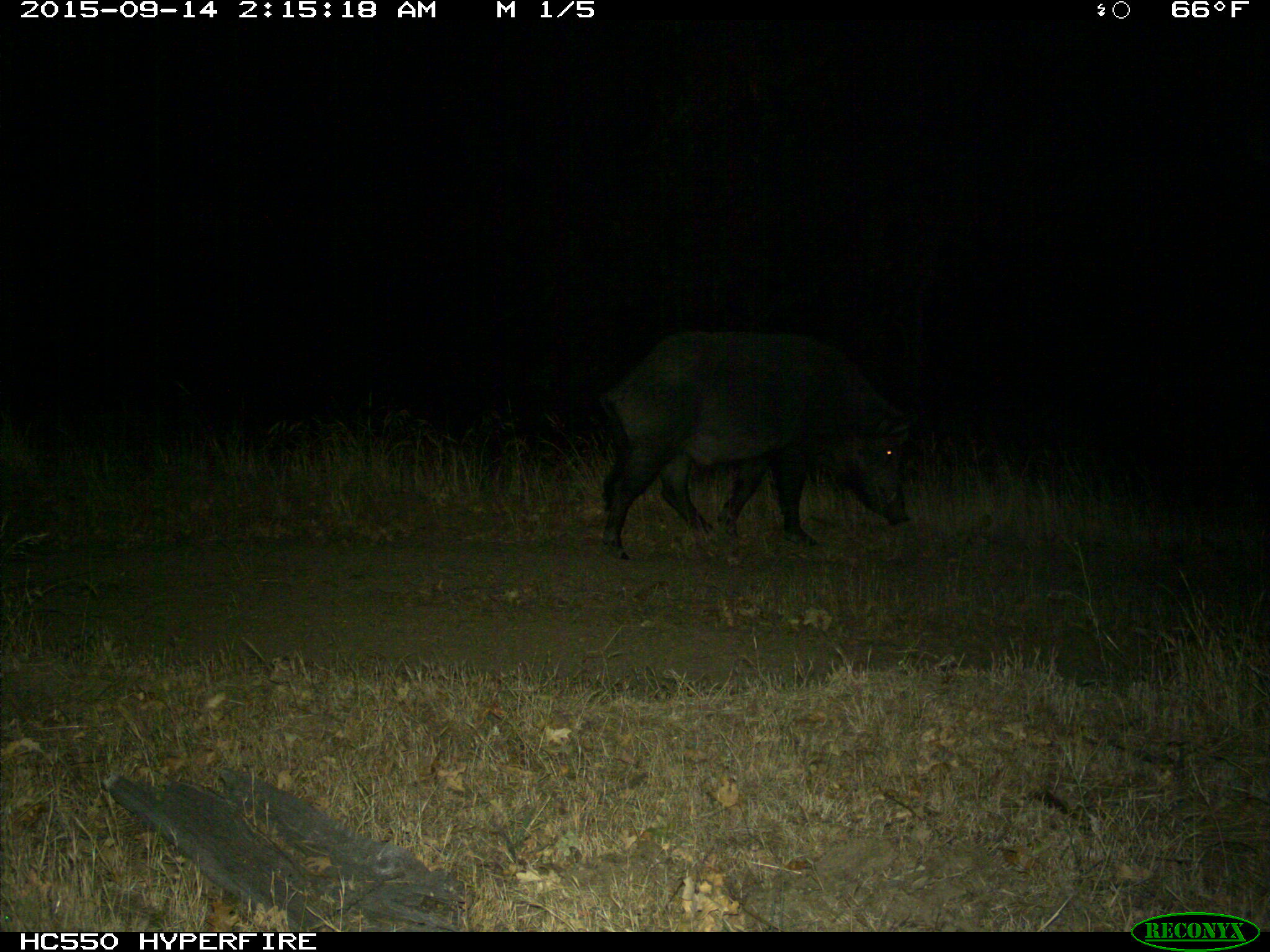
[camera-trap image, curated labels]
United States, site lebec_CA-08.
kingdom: Animalia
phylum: Chordata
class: Mammalia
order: Artiodactyla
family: Suidae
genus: Sus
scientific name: Sus scrofa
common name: wild boar